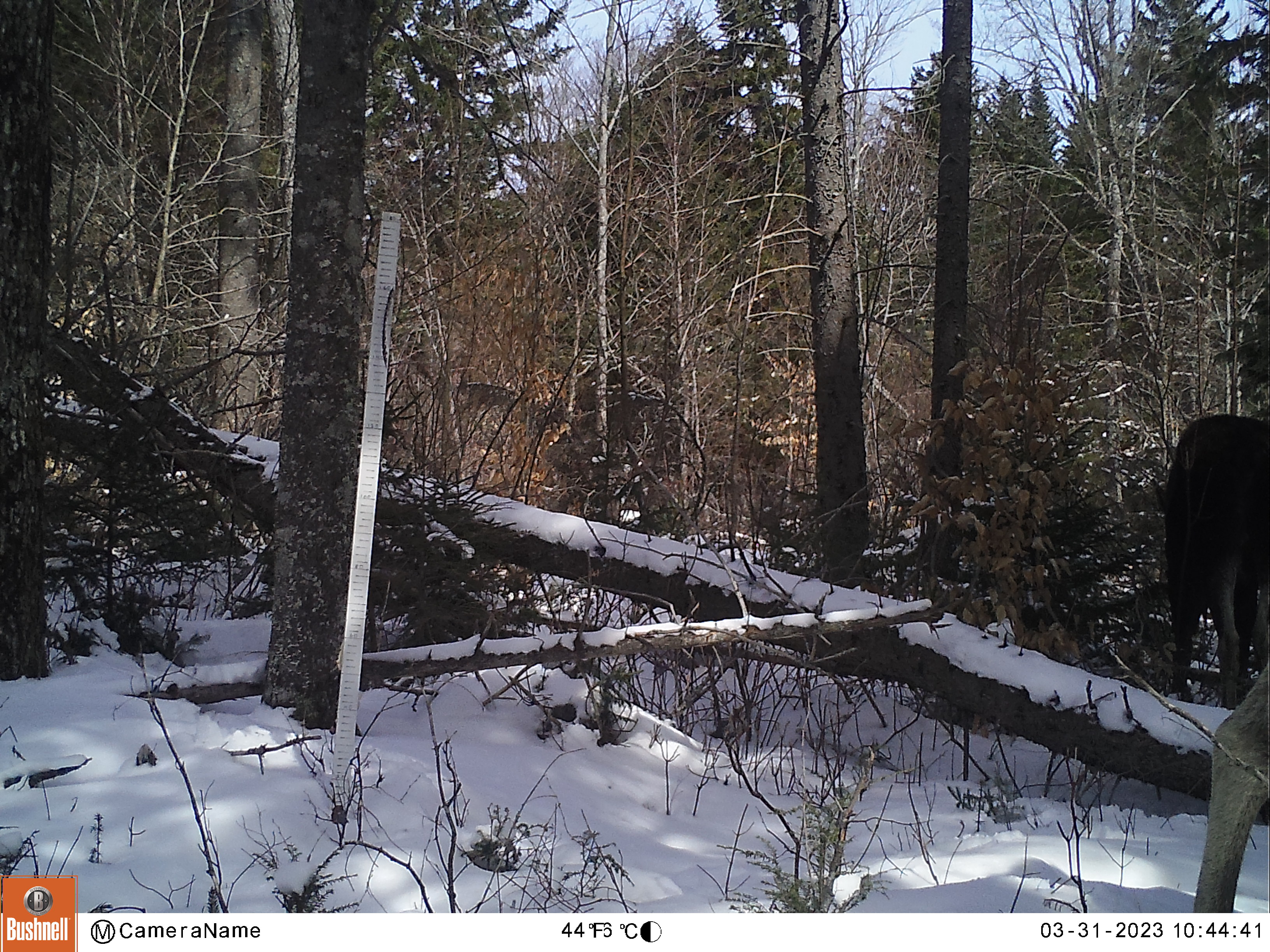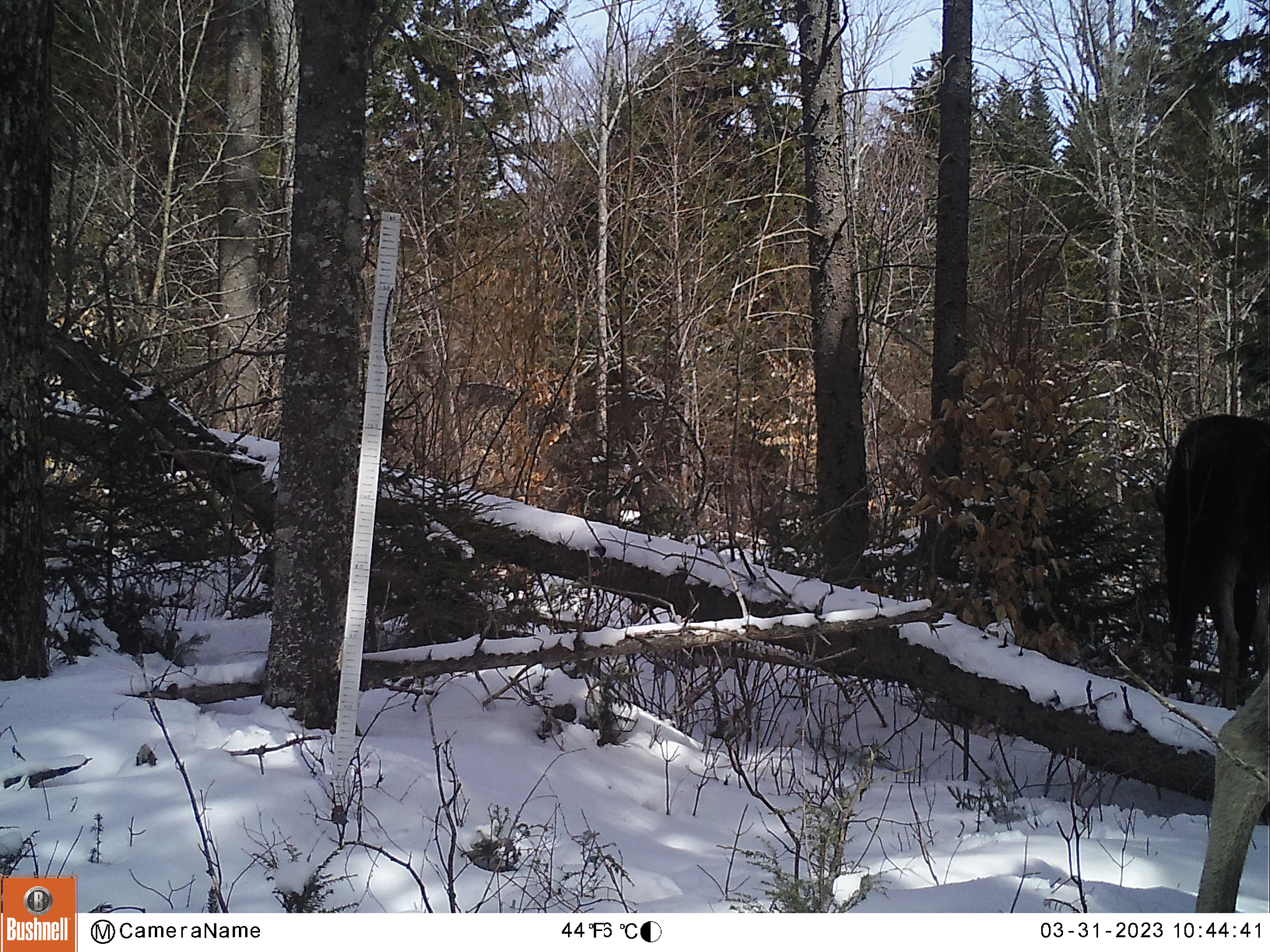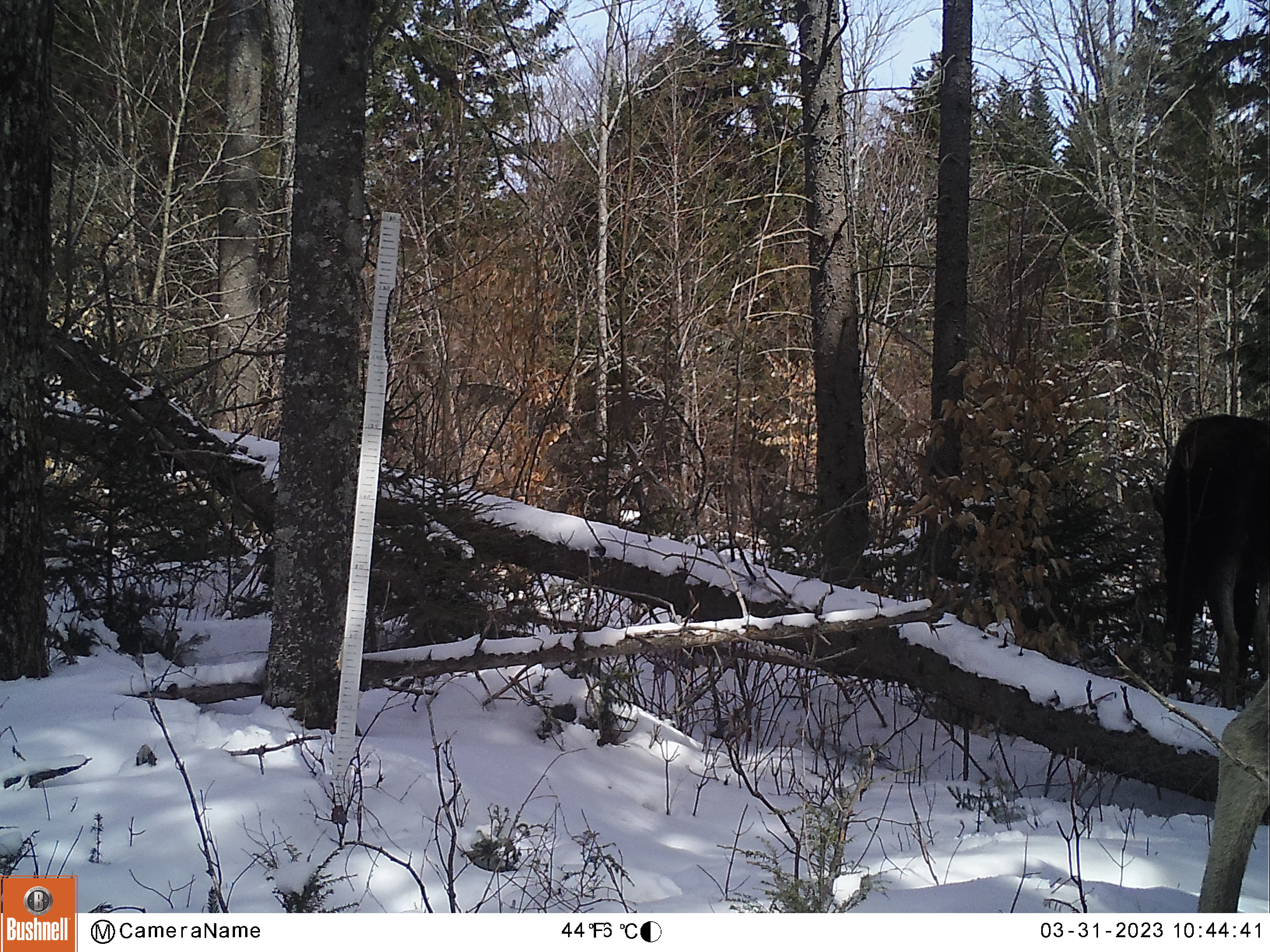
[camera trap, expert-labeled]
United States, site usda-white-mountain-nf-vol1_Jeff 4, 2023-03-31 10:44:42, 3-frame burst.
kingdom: Animalia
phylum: Chordata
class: Mammalia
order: Artiodactyla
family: Cervidae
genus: Alces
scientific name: Alces alces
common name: moose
Moose (Alces alces).